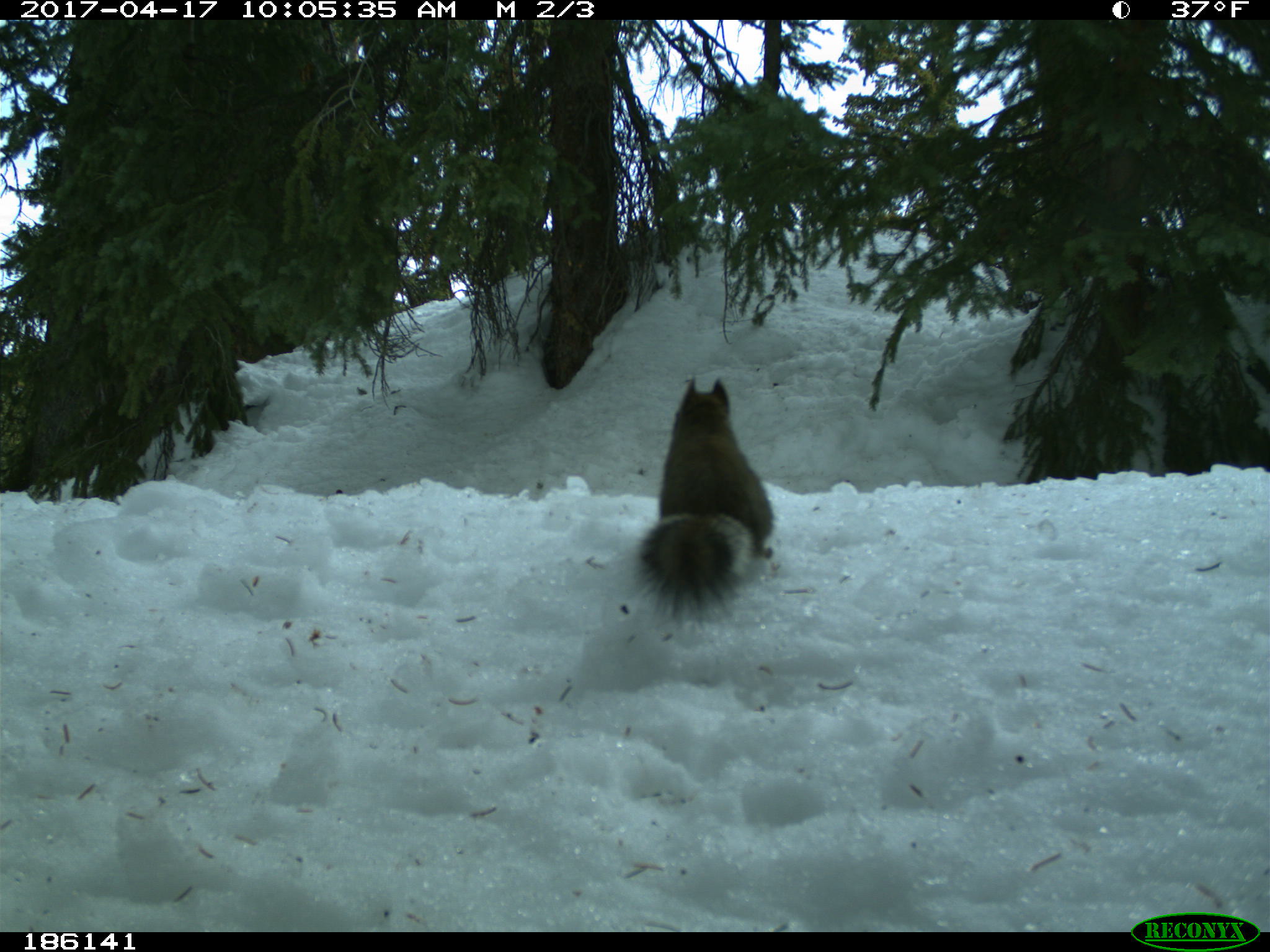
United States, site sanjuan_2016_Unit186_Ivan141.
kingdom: Animalia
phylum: Chordata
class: Mammalia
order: Rodentia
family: Sciuridae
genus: Tamiasciurus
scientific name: Tamiasciurus hudsonicus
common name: american red squirrel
Tamiasciurus hudsonicus (american red squirrel).